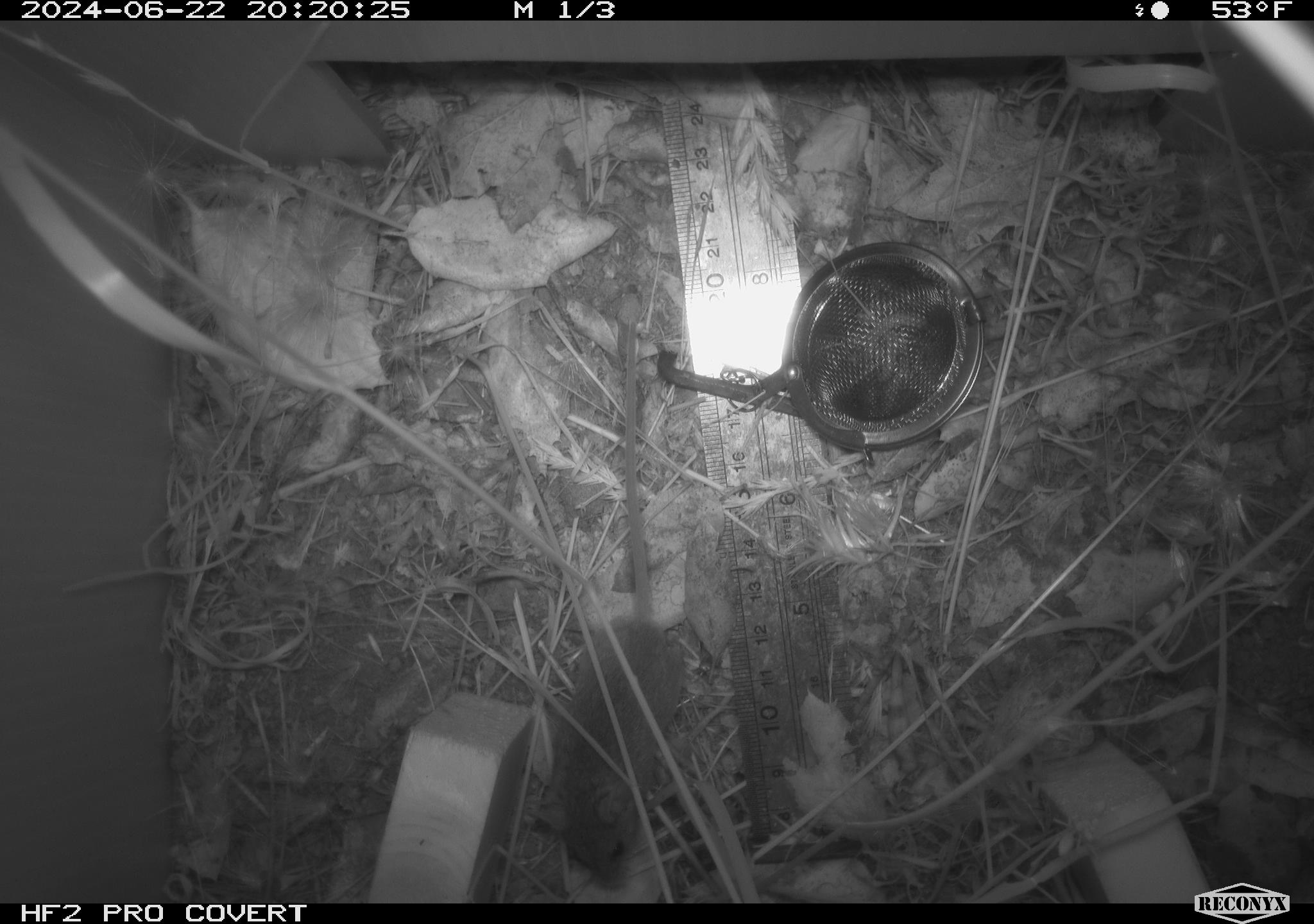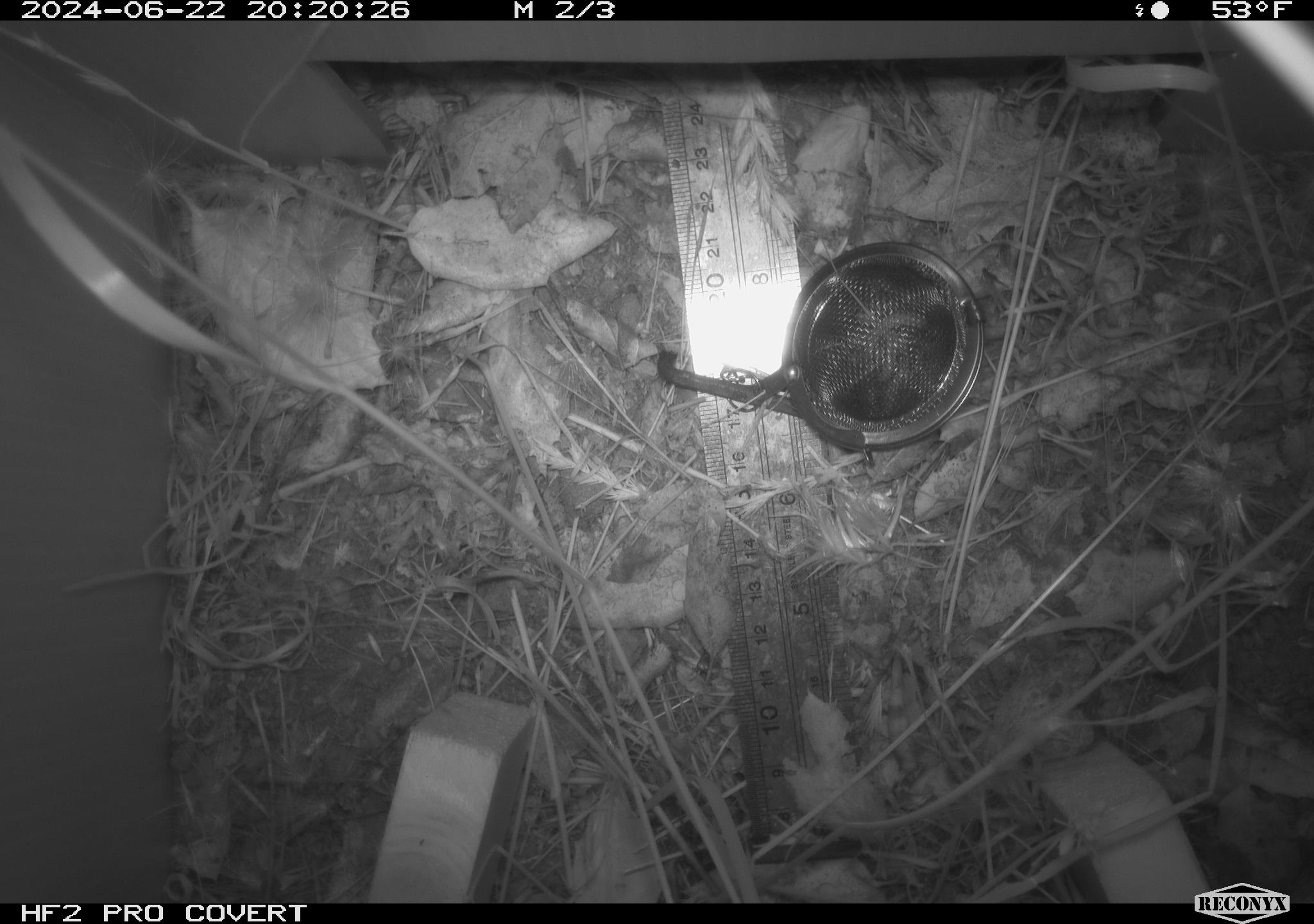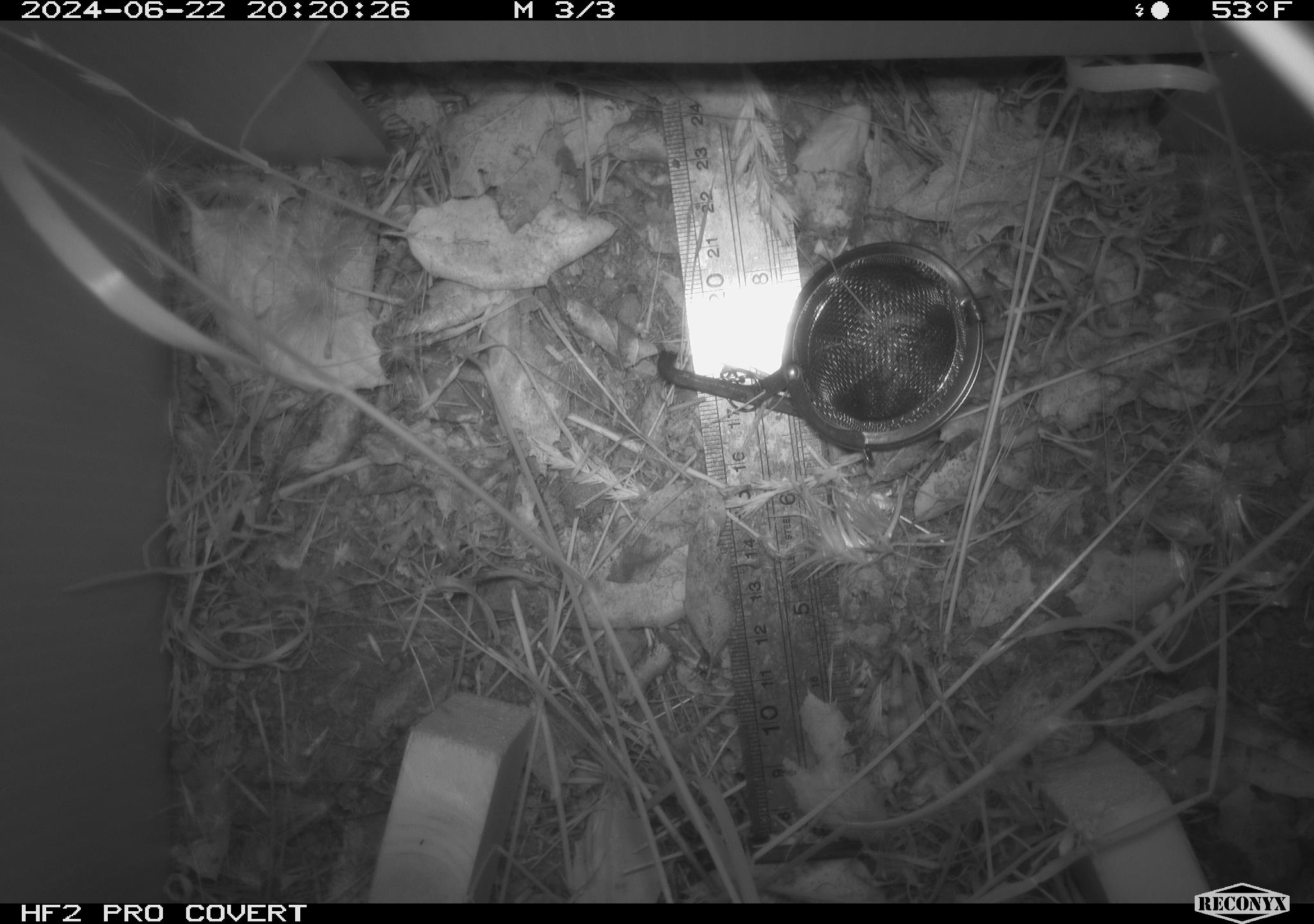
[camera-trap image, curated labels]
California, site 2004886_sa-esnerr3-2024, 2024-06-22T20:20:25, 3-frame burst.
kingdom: Animalia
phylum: Chordata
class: Mammalia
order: Rodentia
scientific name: Rodentia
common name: rodent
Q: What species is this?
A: Rodent (Rodentia).